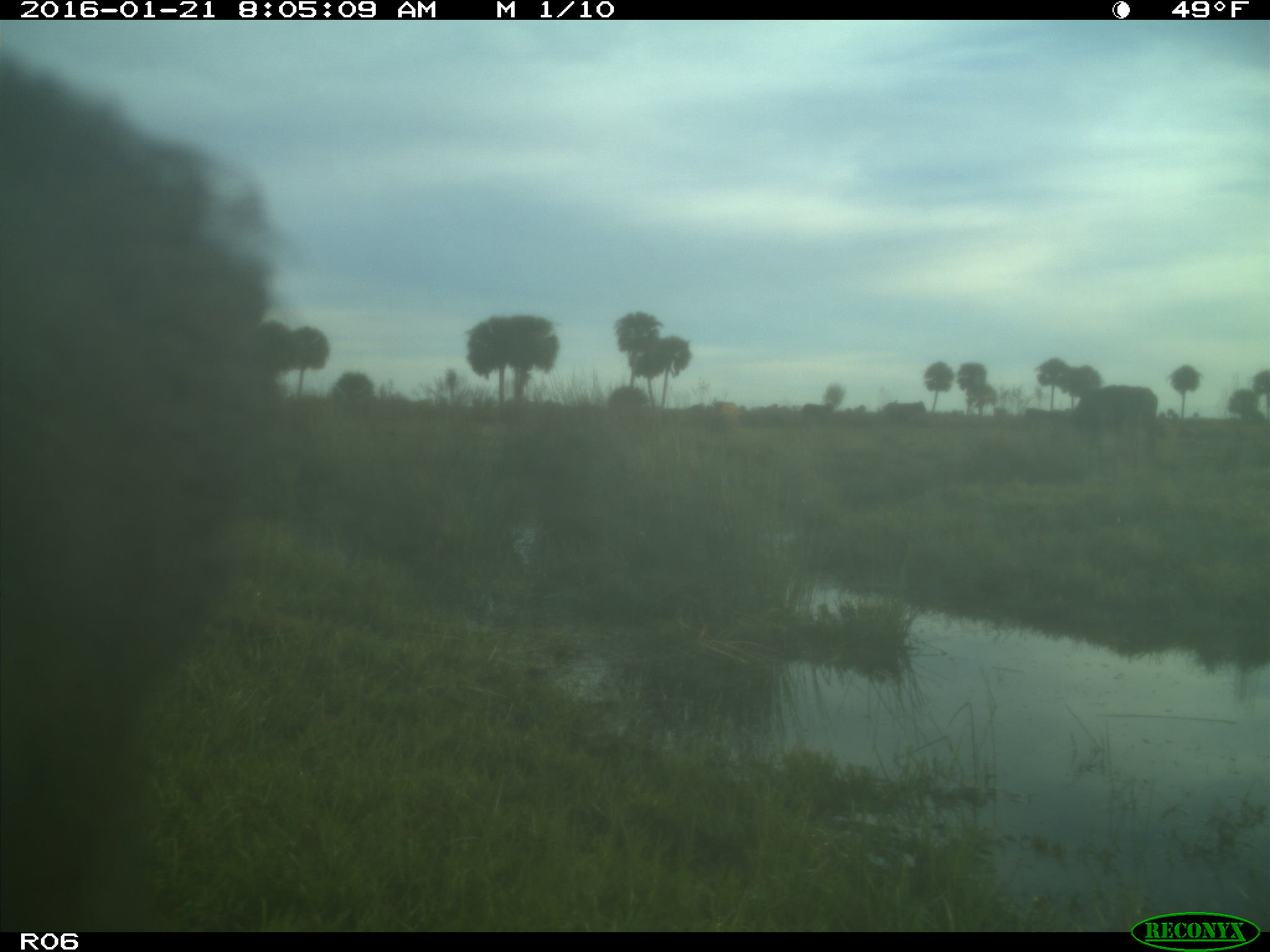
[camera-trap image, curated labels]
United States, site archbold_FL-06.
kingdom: Animalia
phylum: Chordata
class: Mammalia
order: Artiodactyla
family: Bovidae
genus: Bos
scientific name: Bos taurus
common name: domestic cow